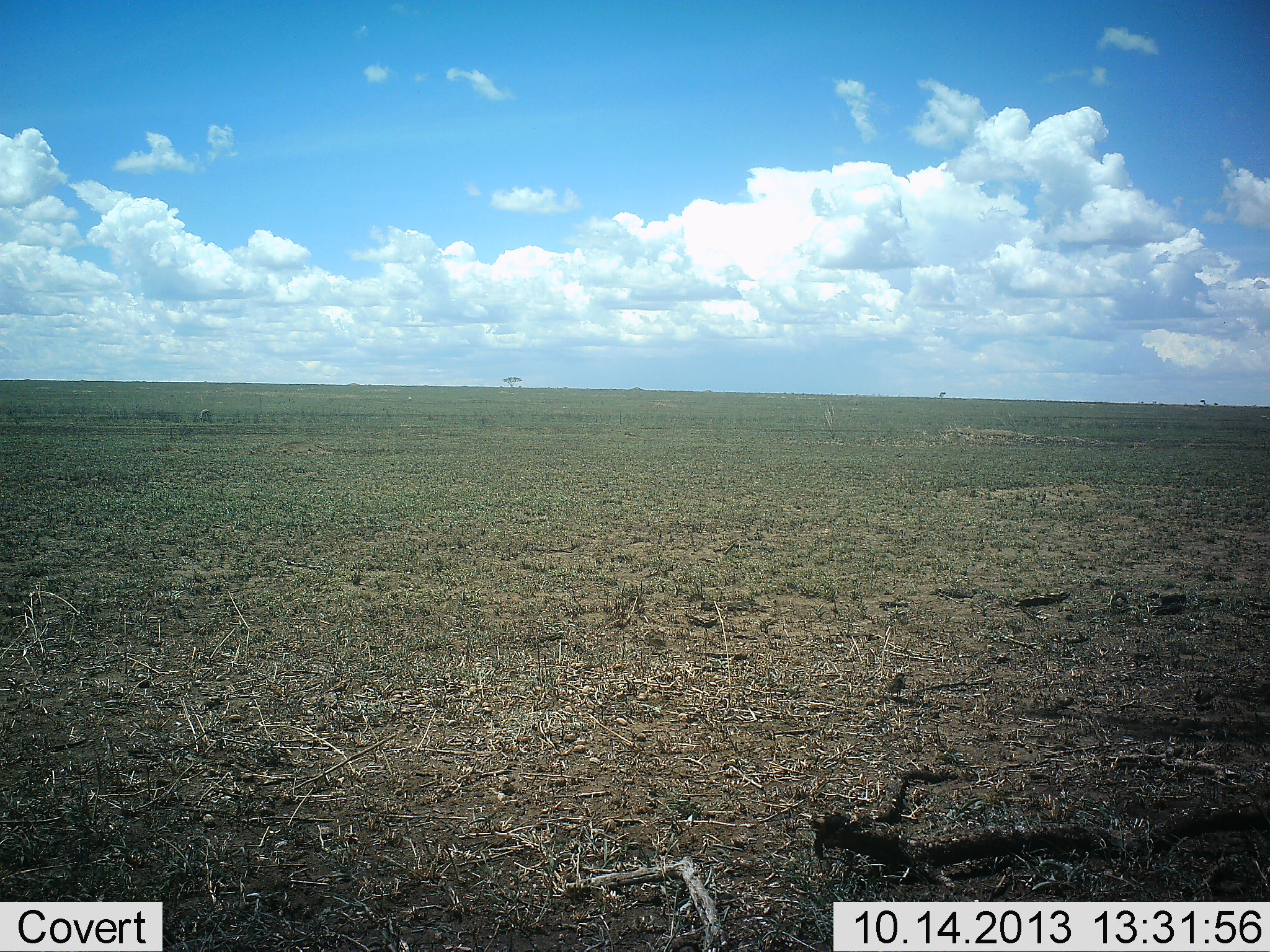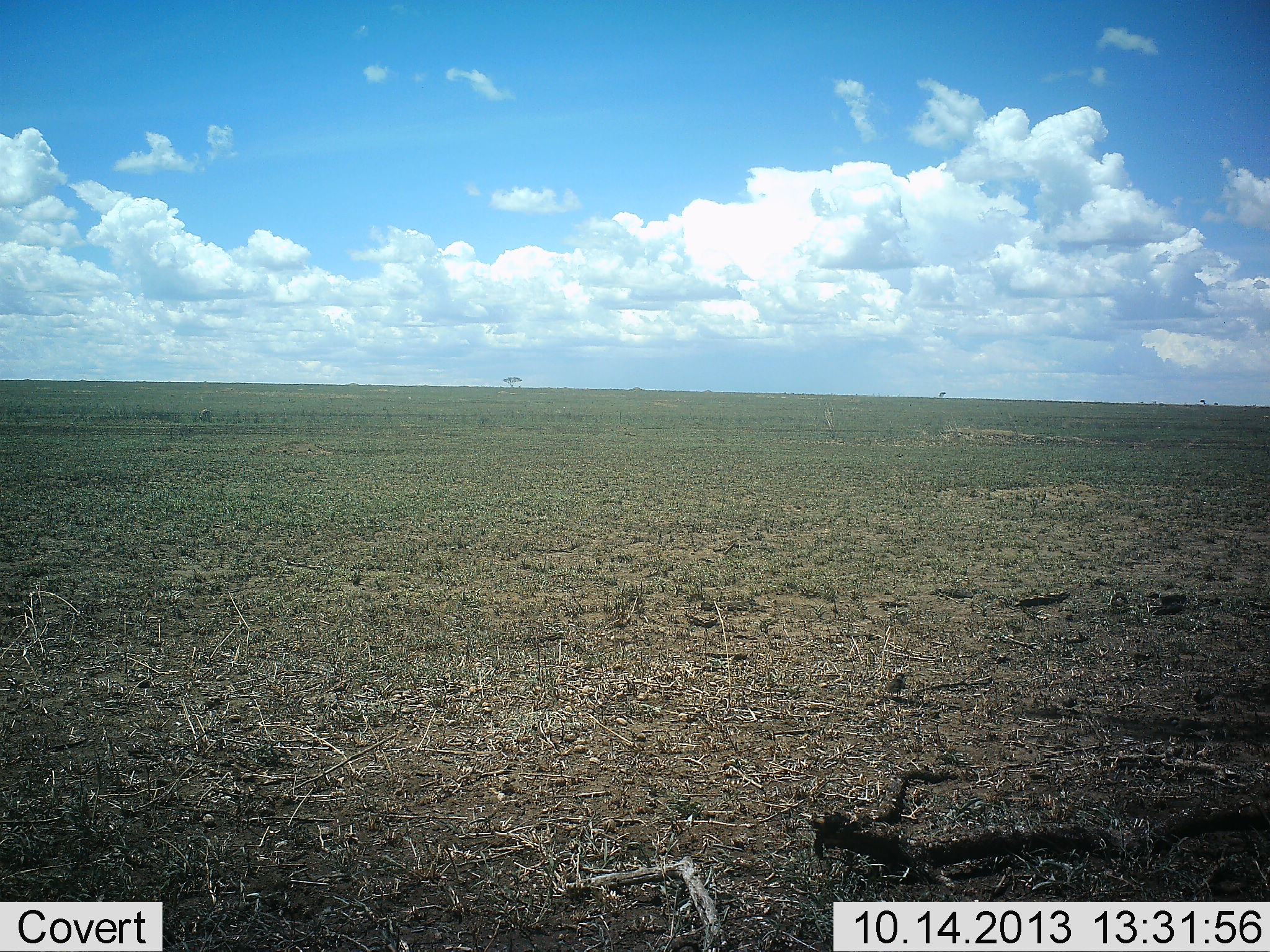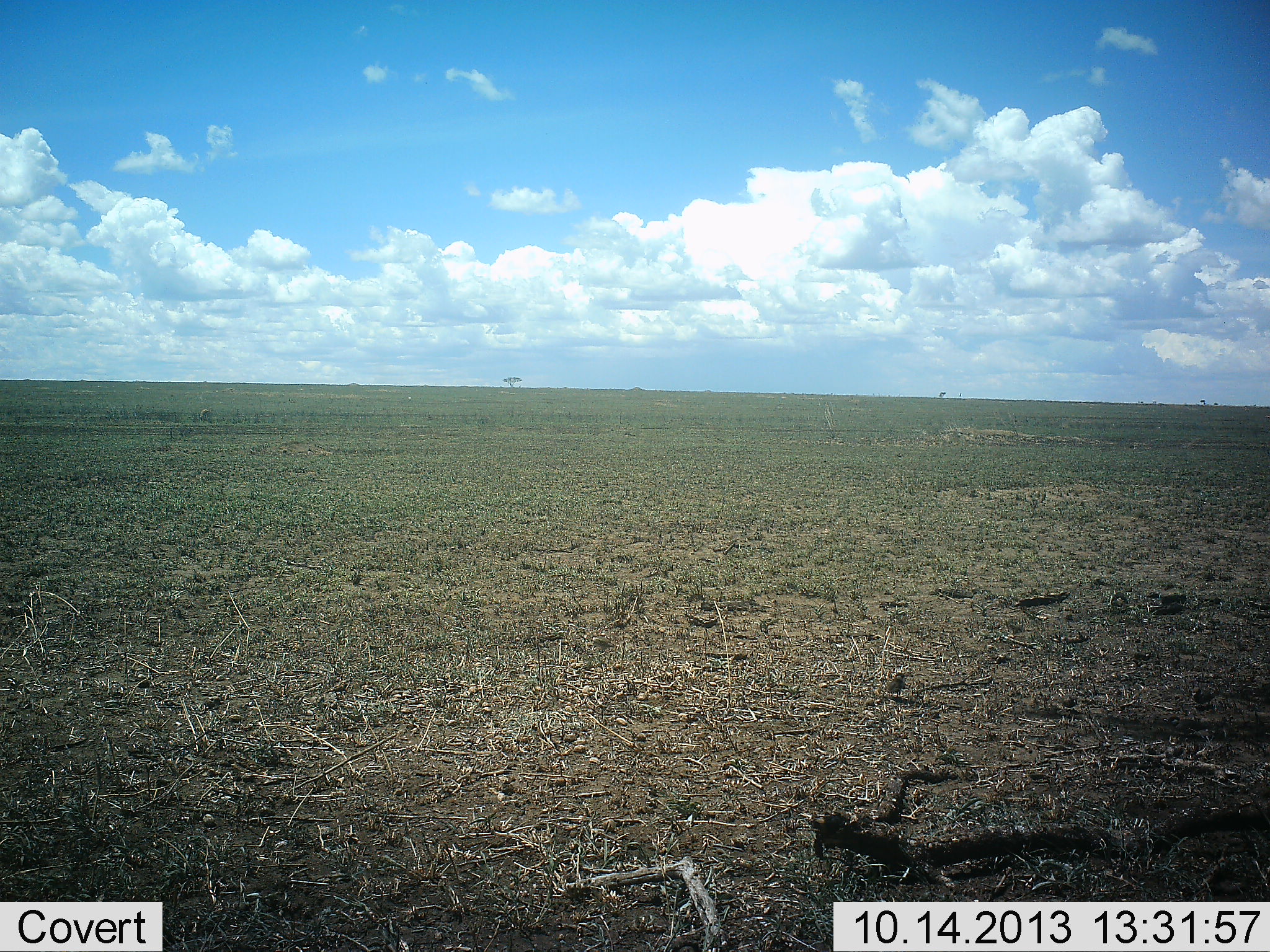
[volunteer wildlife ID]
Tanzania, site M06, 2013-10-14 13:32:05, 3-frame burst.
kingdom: Animalia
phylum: Chordata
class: Mammalia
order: Rodentia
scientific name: Rodentia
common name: rodents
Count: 2.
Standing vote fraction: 0%.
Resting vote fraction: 0%.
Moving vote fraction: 100%.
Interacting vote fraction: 0%.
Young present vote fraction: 0%.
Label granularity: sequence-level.